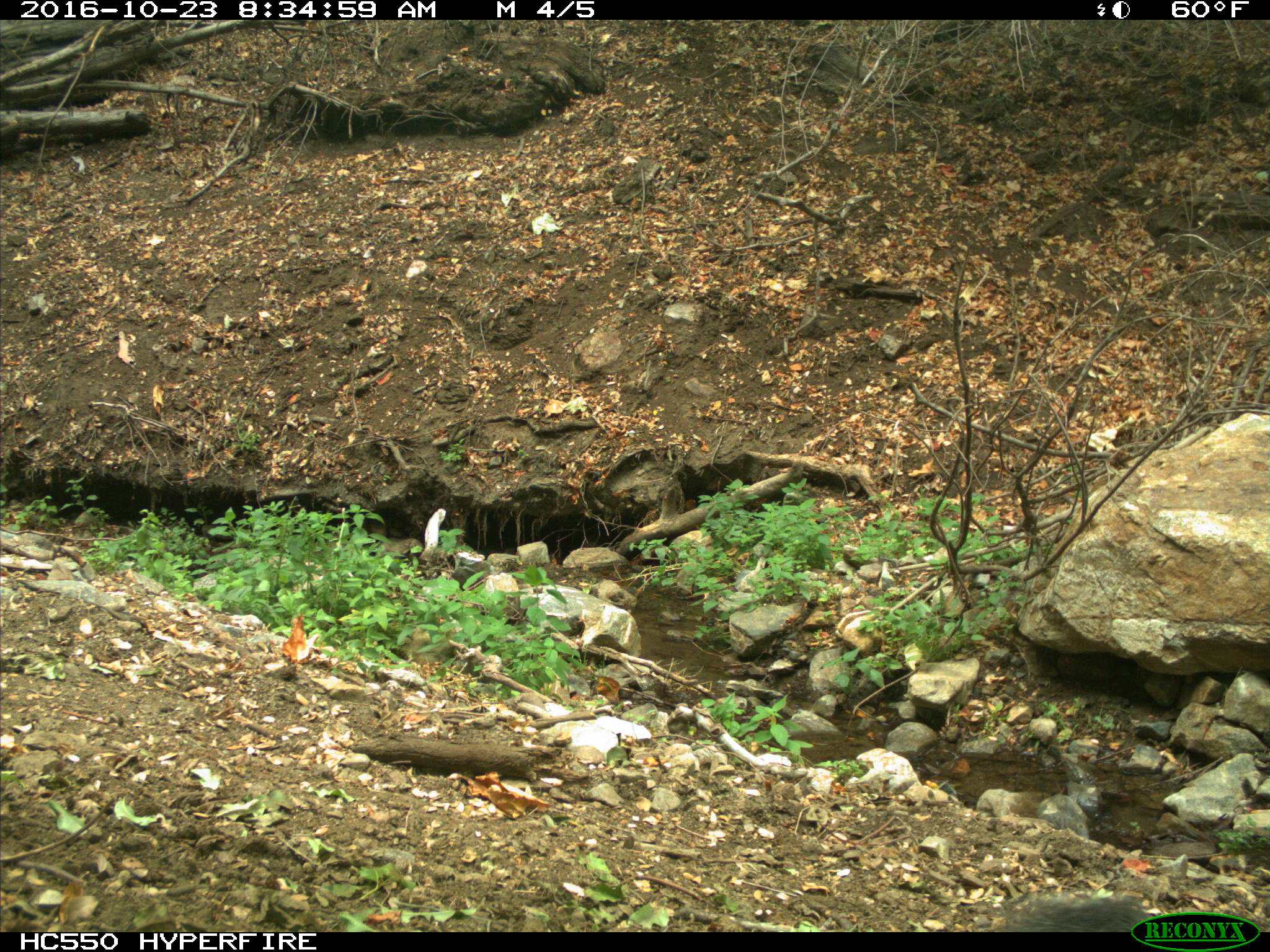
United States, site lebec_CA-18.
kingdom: Animalia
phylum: Chordata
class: Mammalia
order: Rodentia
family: Sciuridae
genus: Sciurus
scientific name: Sciurus carolinensis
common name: eastern gray squirrel